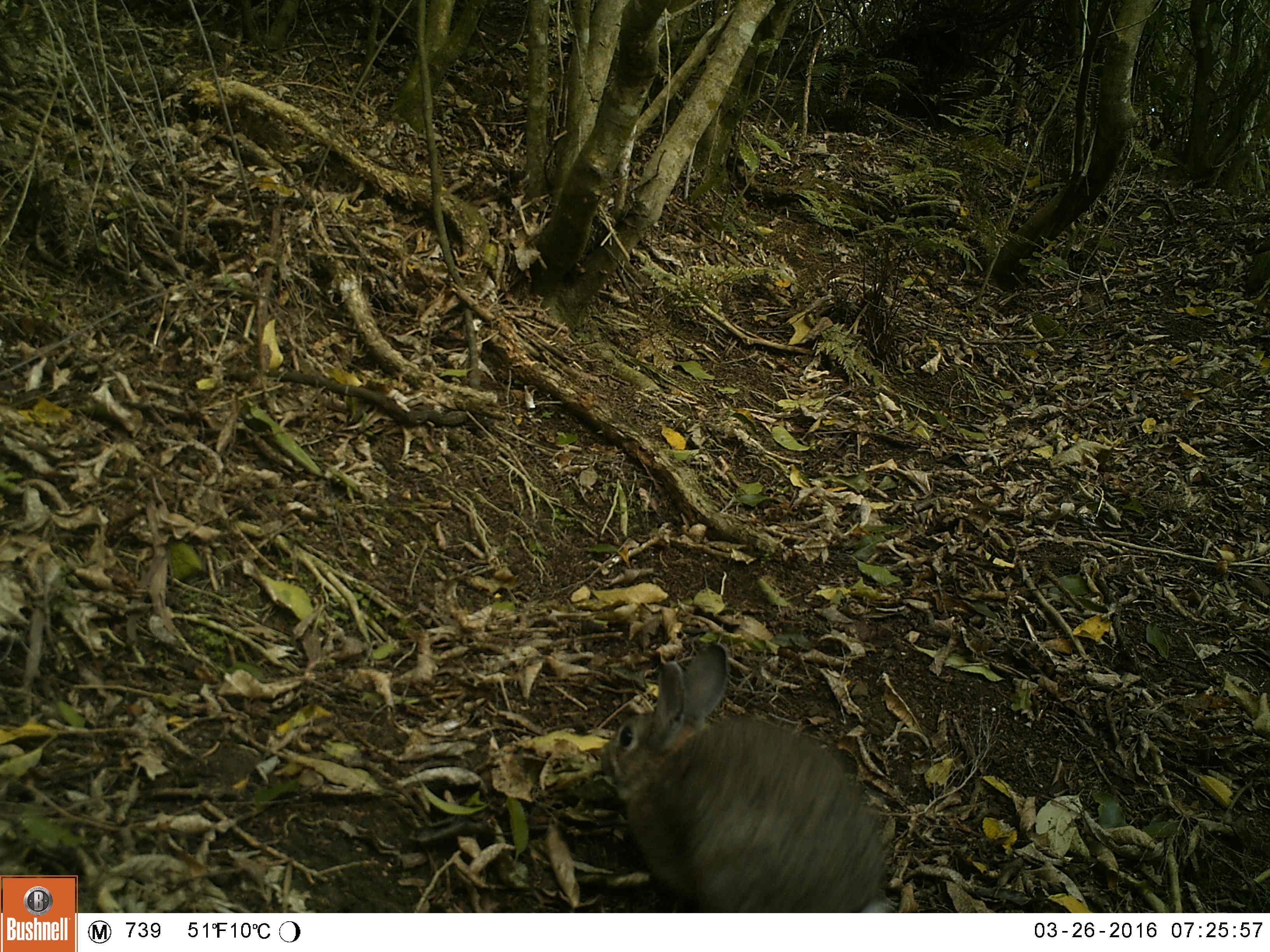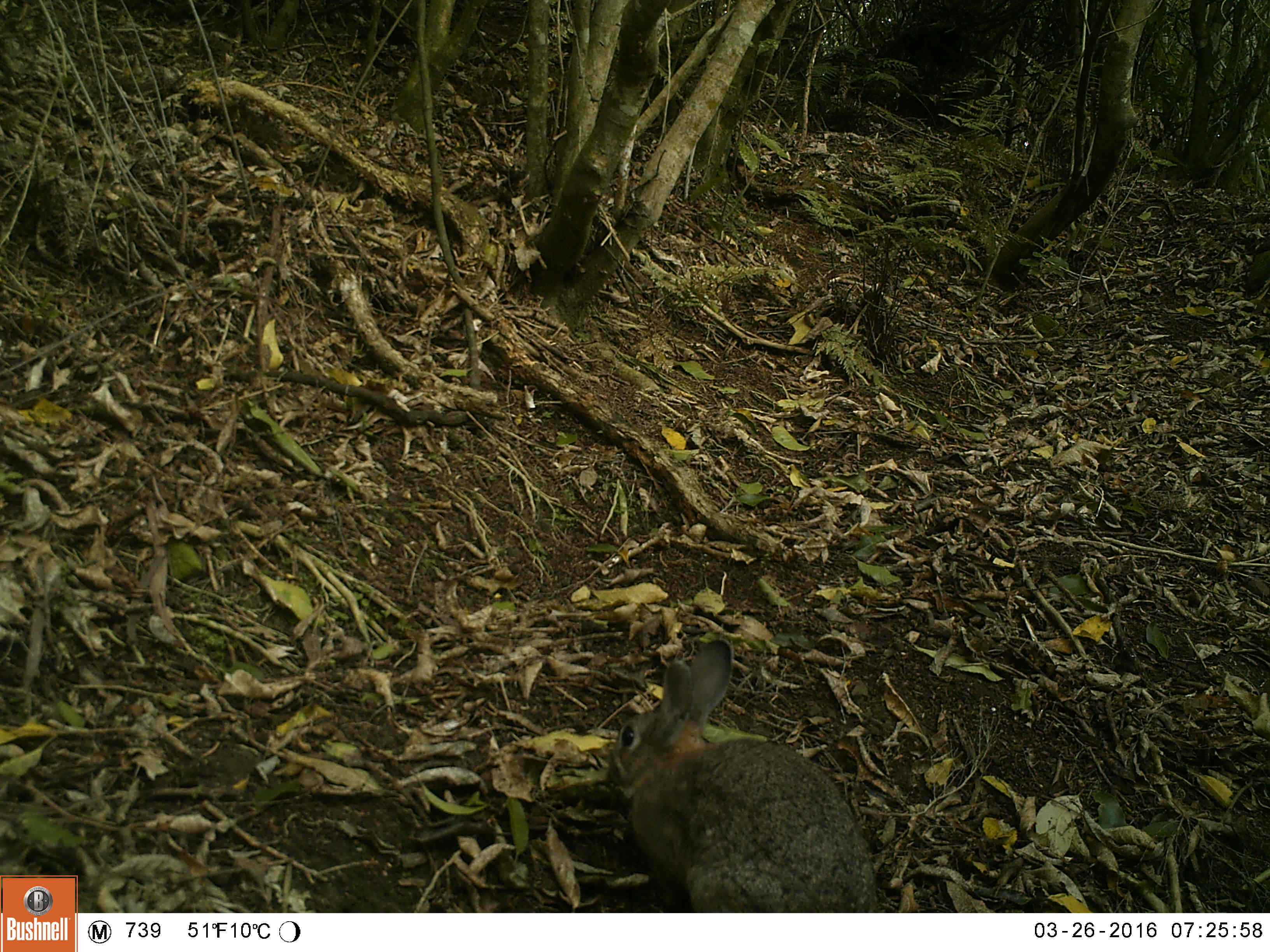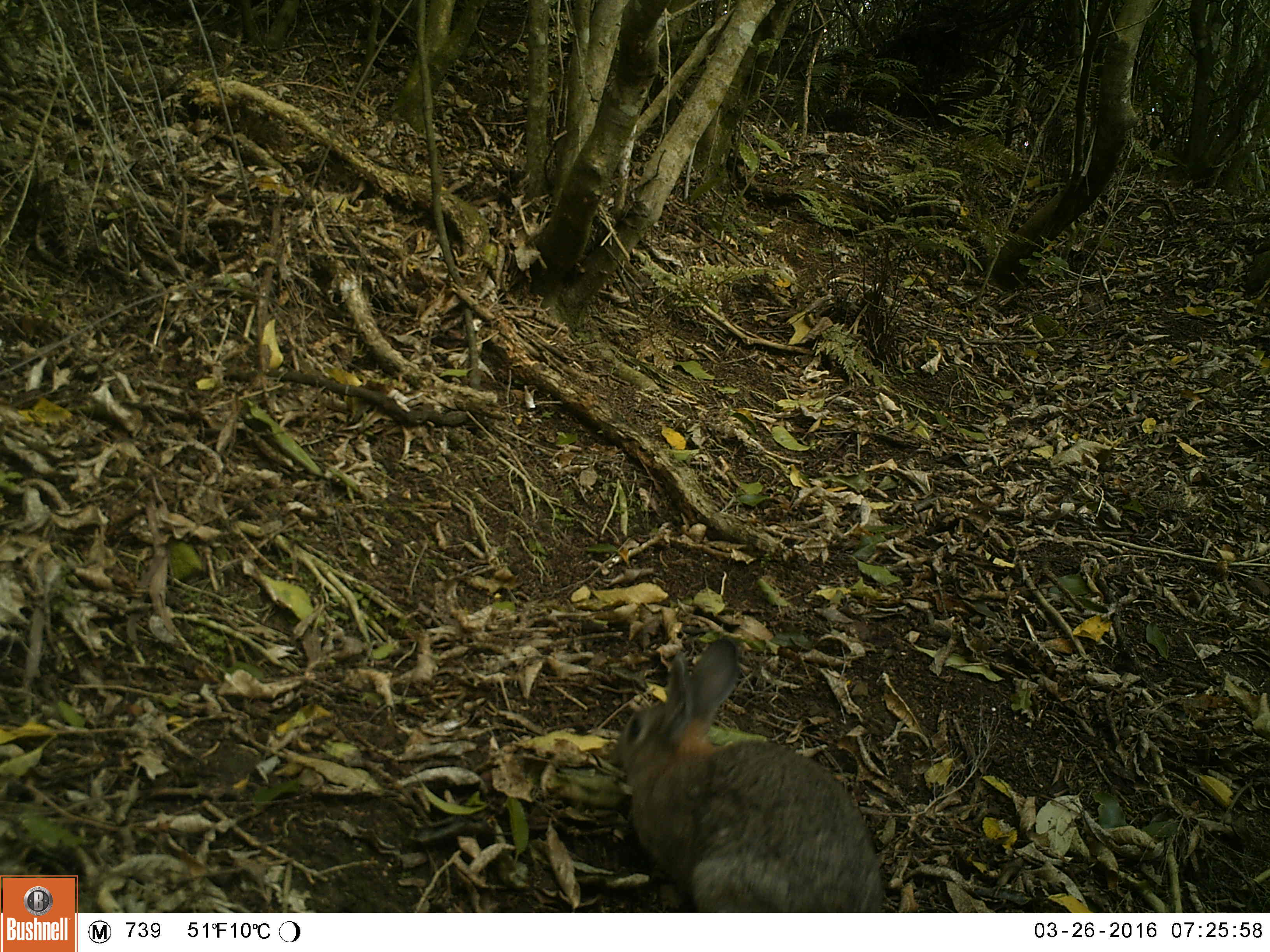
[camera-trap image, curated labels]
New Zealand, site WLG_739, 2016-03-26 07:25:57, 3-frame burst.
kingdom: Animalia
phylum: Chordata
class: Mammalia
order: Lagomorpha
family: Leporidae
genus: Oryctolagus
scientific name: Oryctolagus cuniculus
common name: european rabbit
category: rabbit